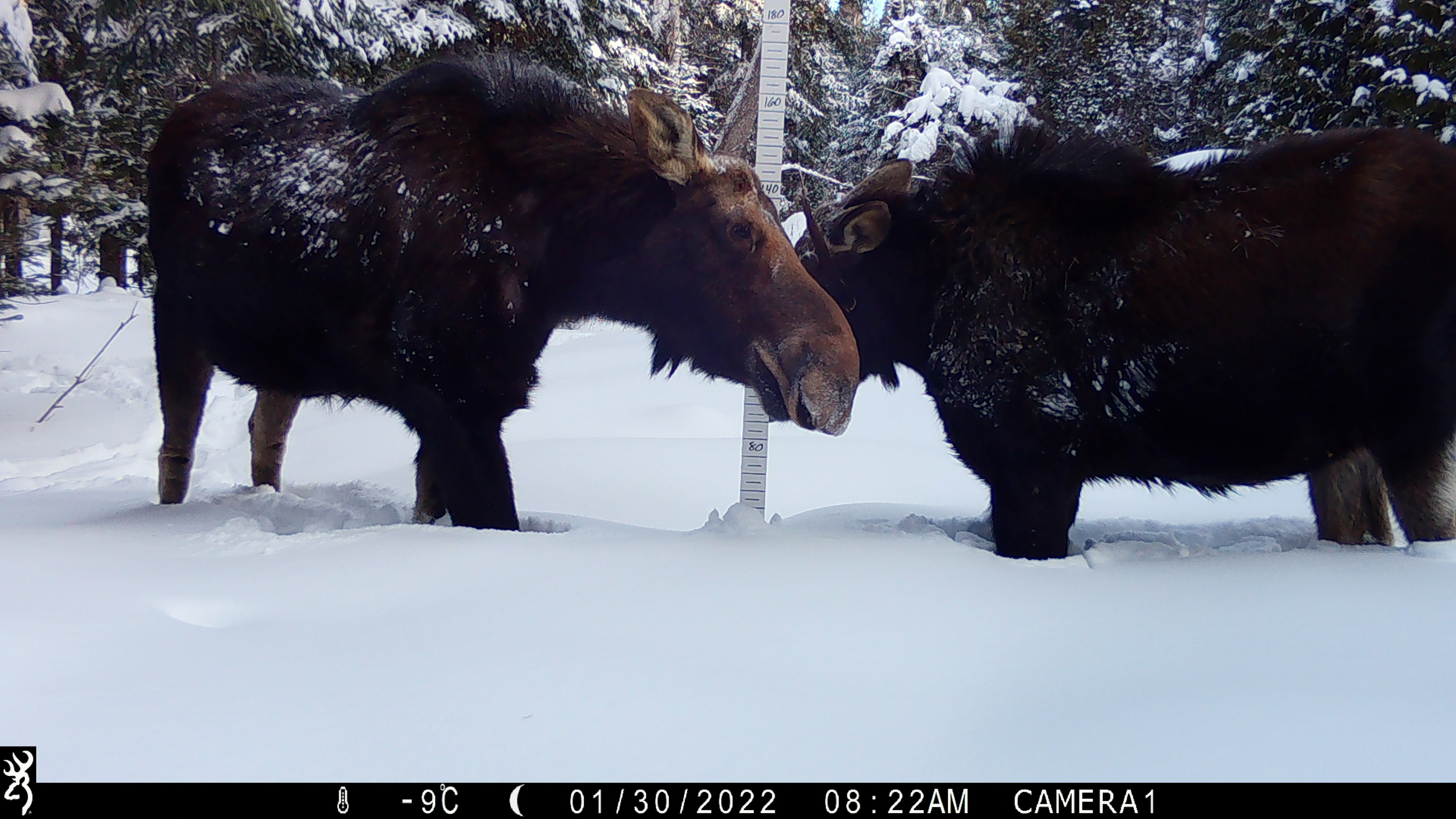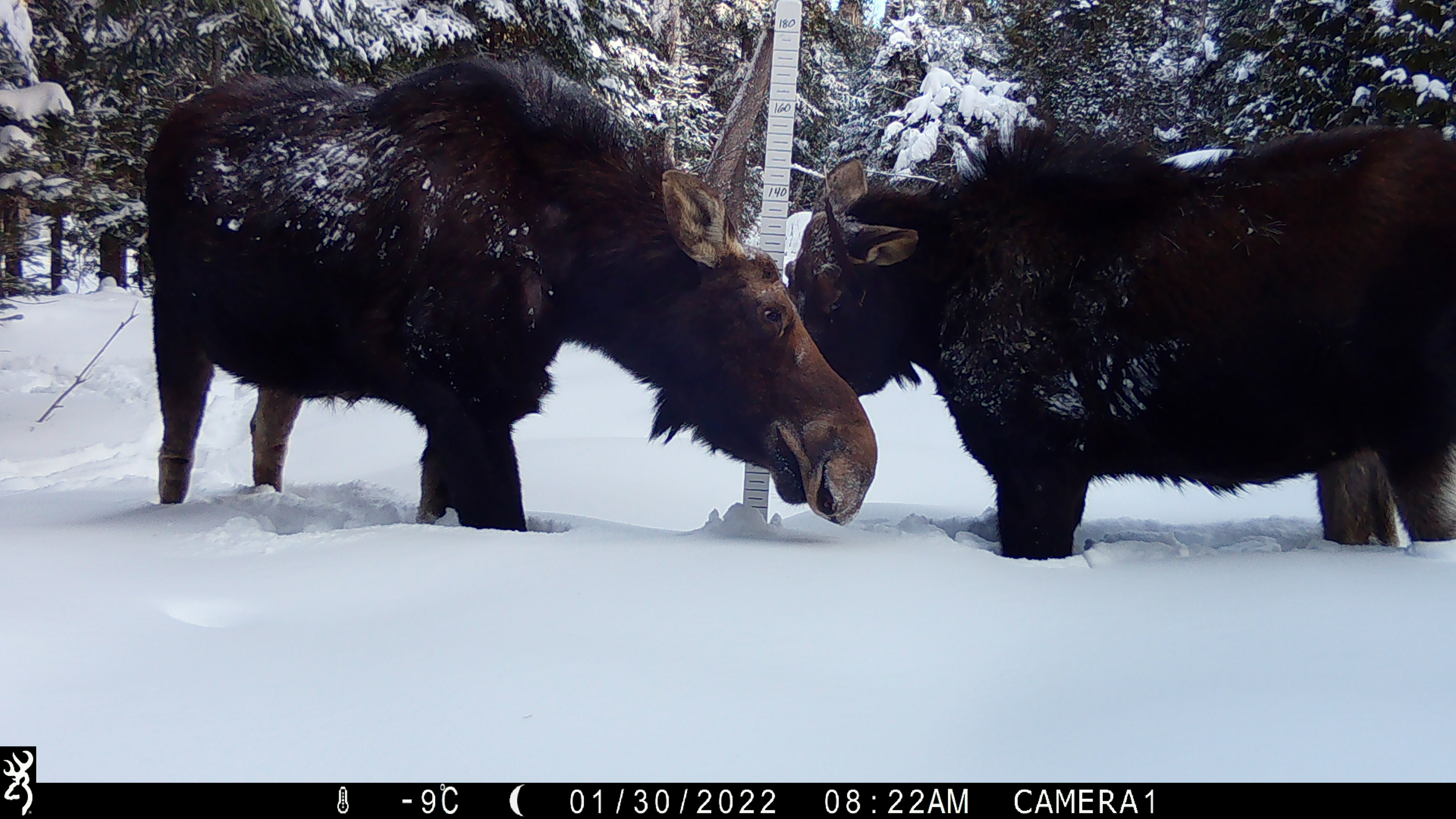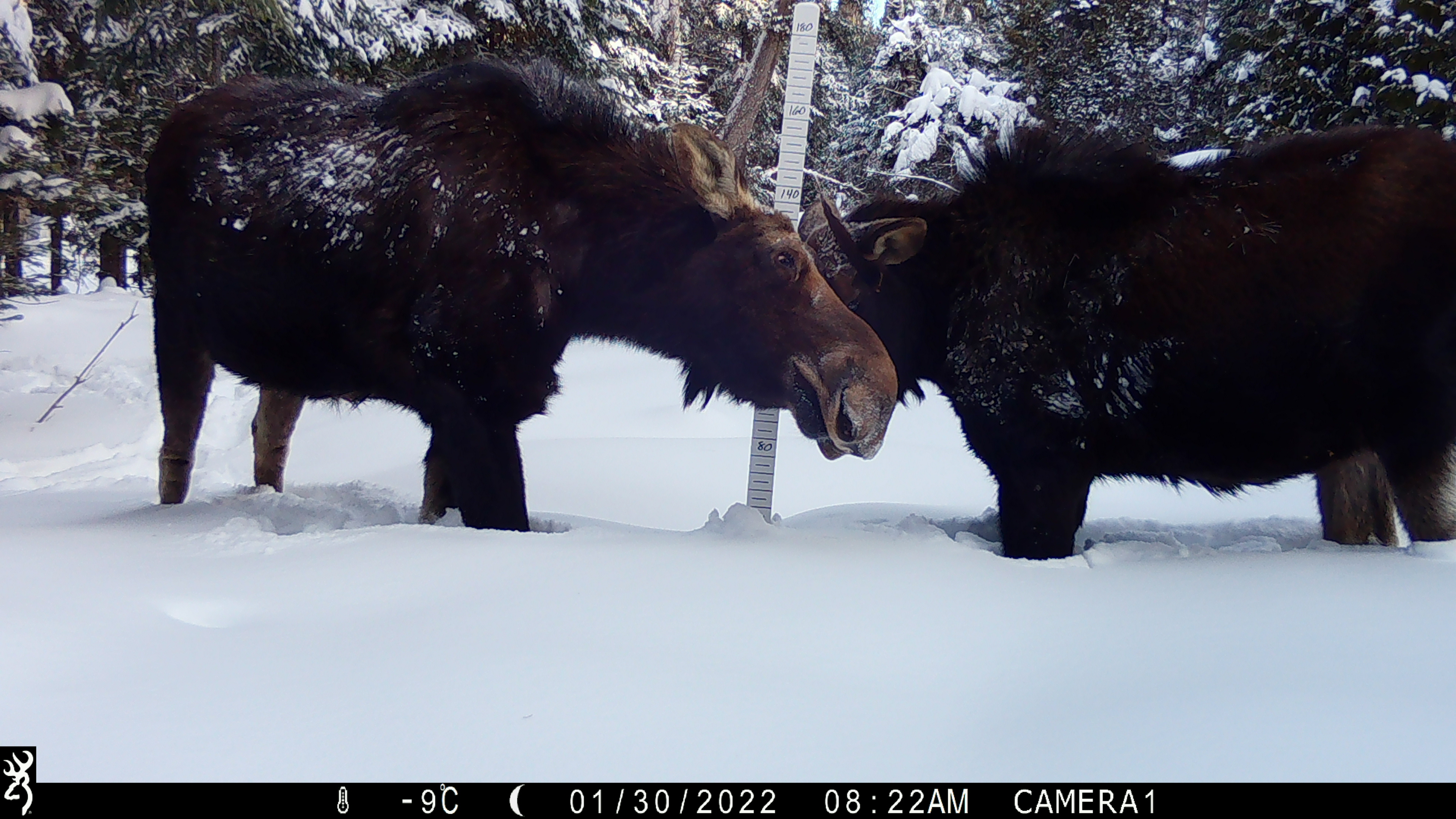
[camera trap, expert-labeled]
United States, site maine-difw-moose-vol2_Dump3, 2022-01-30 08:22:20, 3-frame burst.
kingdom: Animalia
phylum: Chordata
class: Mammalia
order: Artiodactyla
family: Cervidae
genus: Alces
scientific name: Alces alces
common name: moose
Moose (Alces alces).